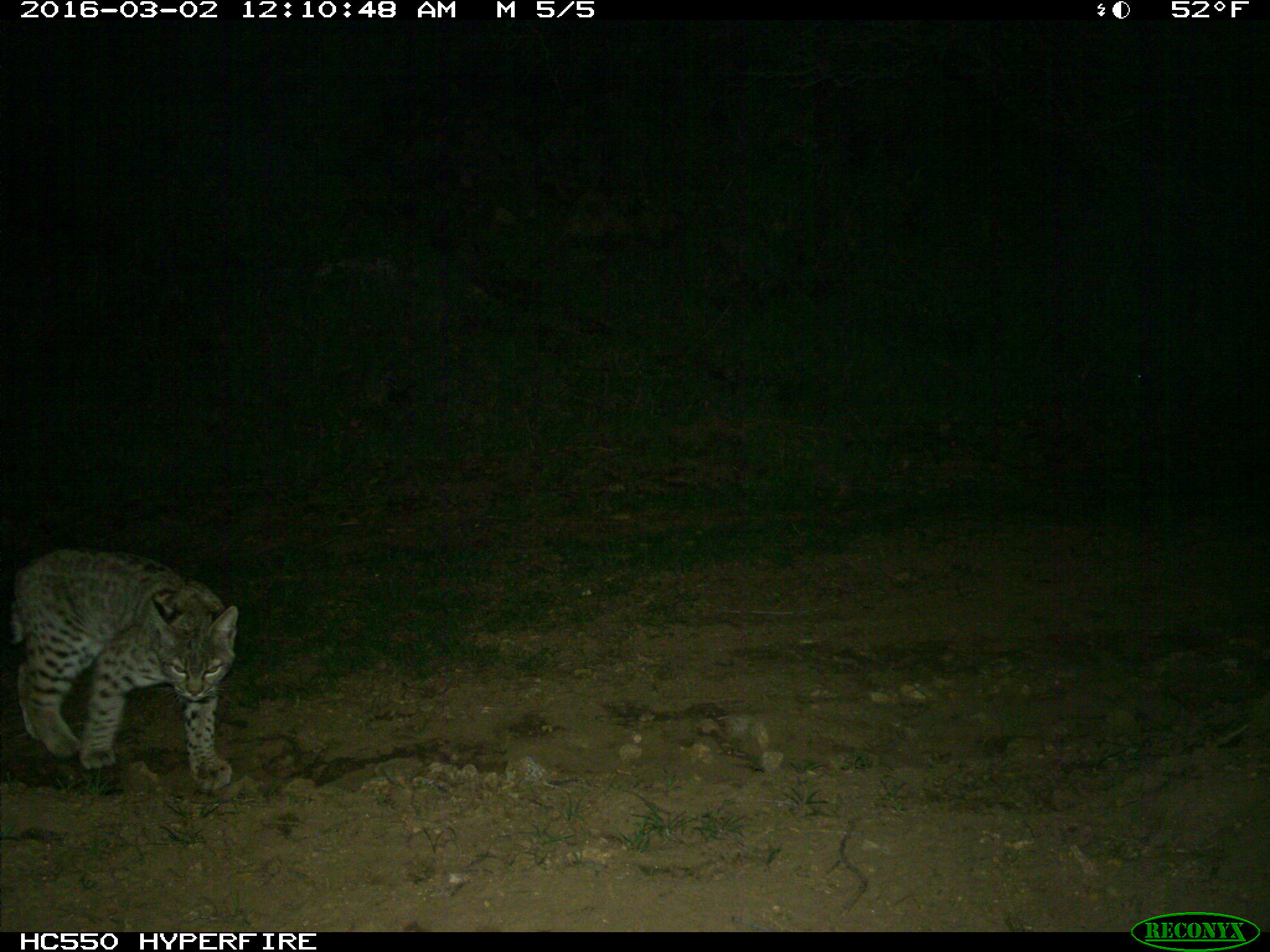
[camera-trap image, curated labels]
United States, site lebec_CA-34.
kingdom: Animalia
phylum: Chordata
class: Mammalia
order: Carnivora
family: Felidae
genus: Lynx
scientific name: Lynx rufus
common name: bobcat